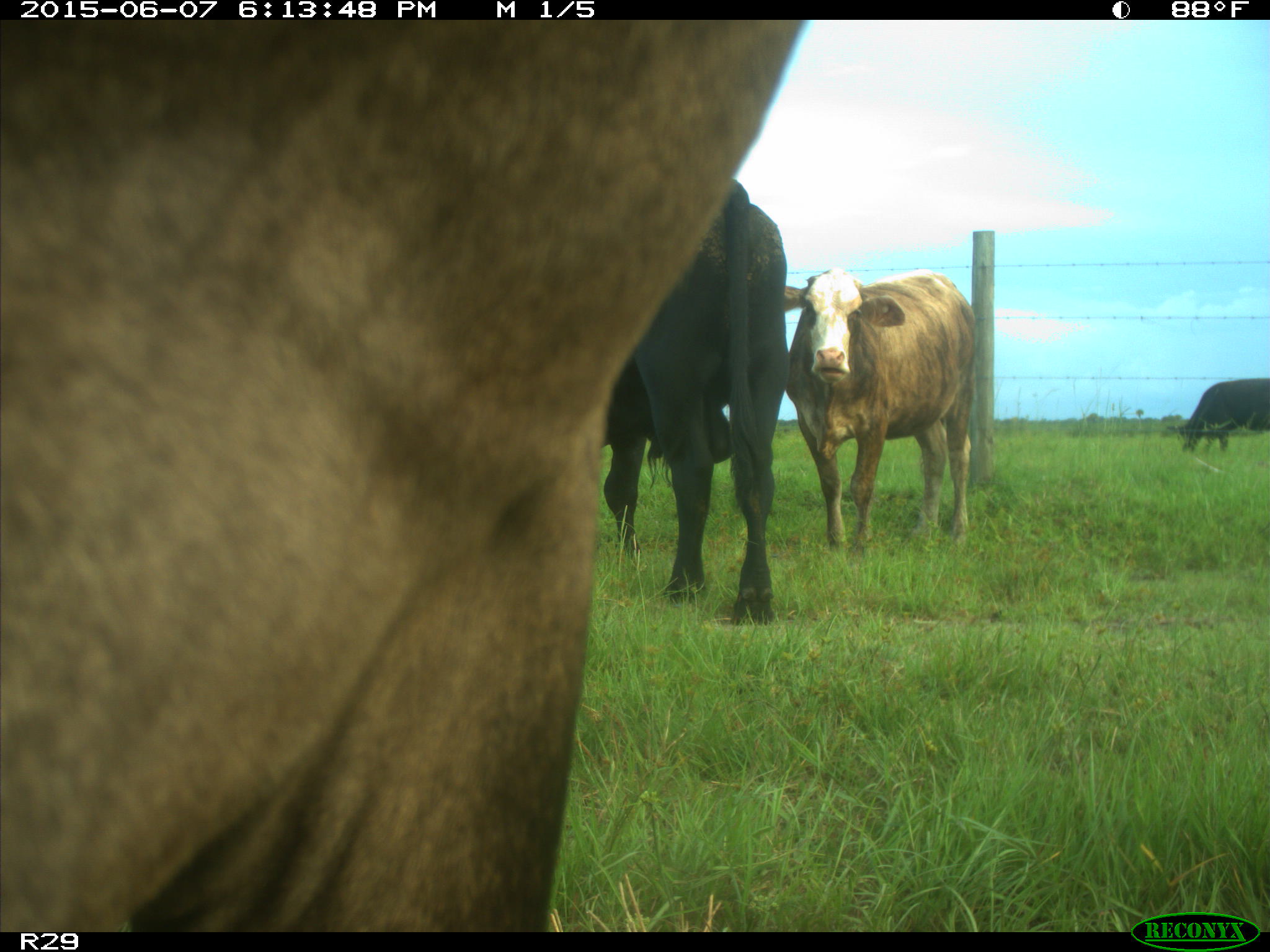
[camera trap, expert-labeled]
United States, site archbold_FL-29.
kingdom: Animalia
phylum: Chordata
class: Mammalia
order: Artiodactyla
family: Bovidae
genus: Bos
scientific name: Bos taurus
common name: domestic cow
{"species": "Bos taurus (domestic cow)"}